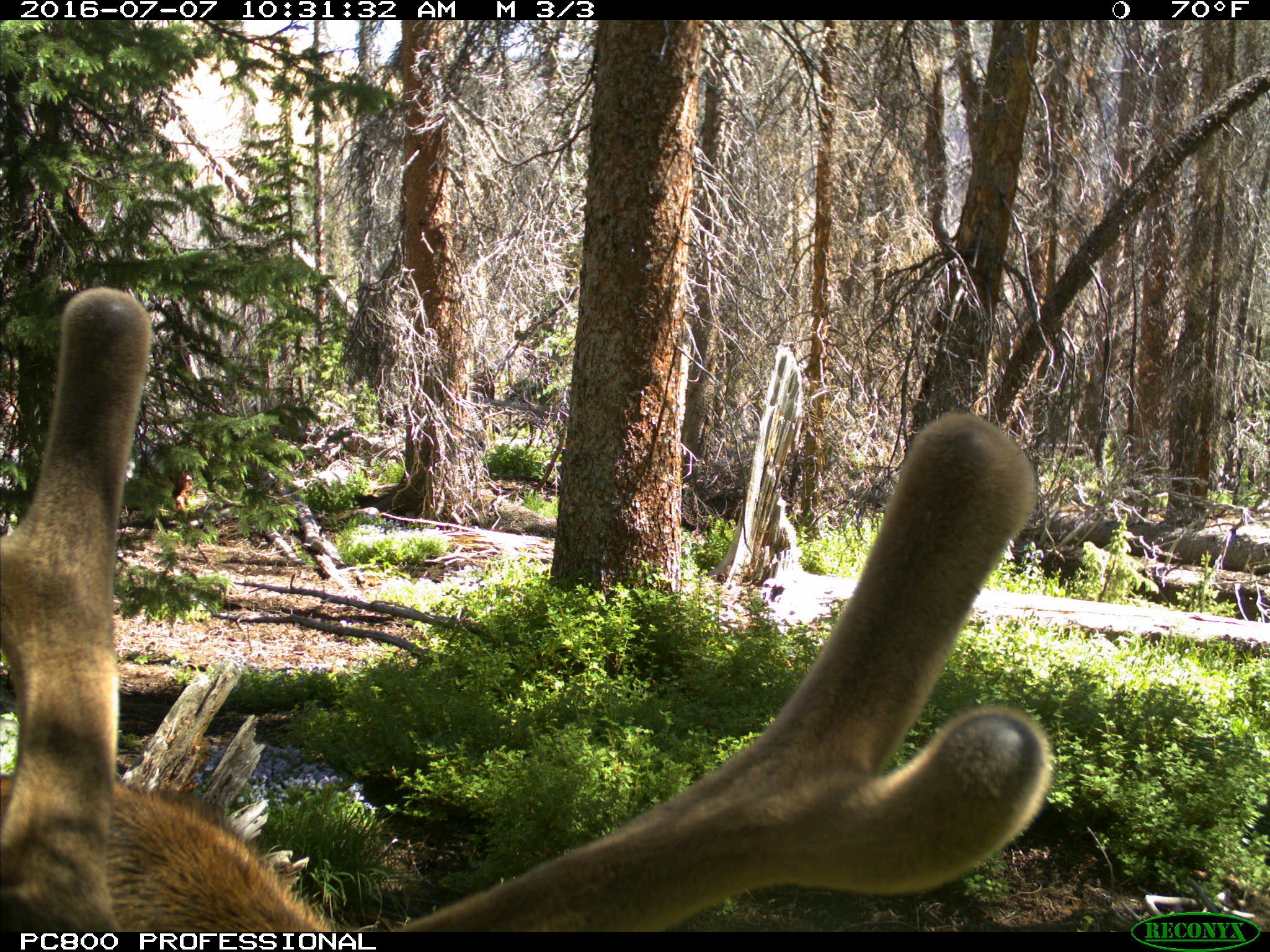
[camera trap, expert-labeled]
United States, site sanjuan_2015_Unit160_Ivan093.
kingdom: Animalia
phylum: Chordata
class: Mammalia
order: Artiodactyla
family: Cervidae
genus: Cervus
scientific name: Cervus elaphus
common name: red deer